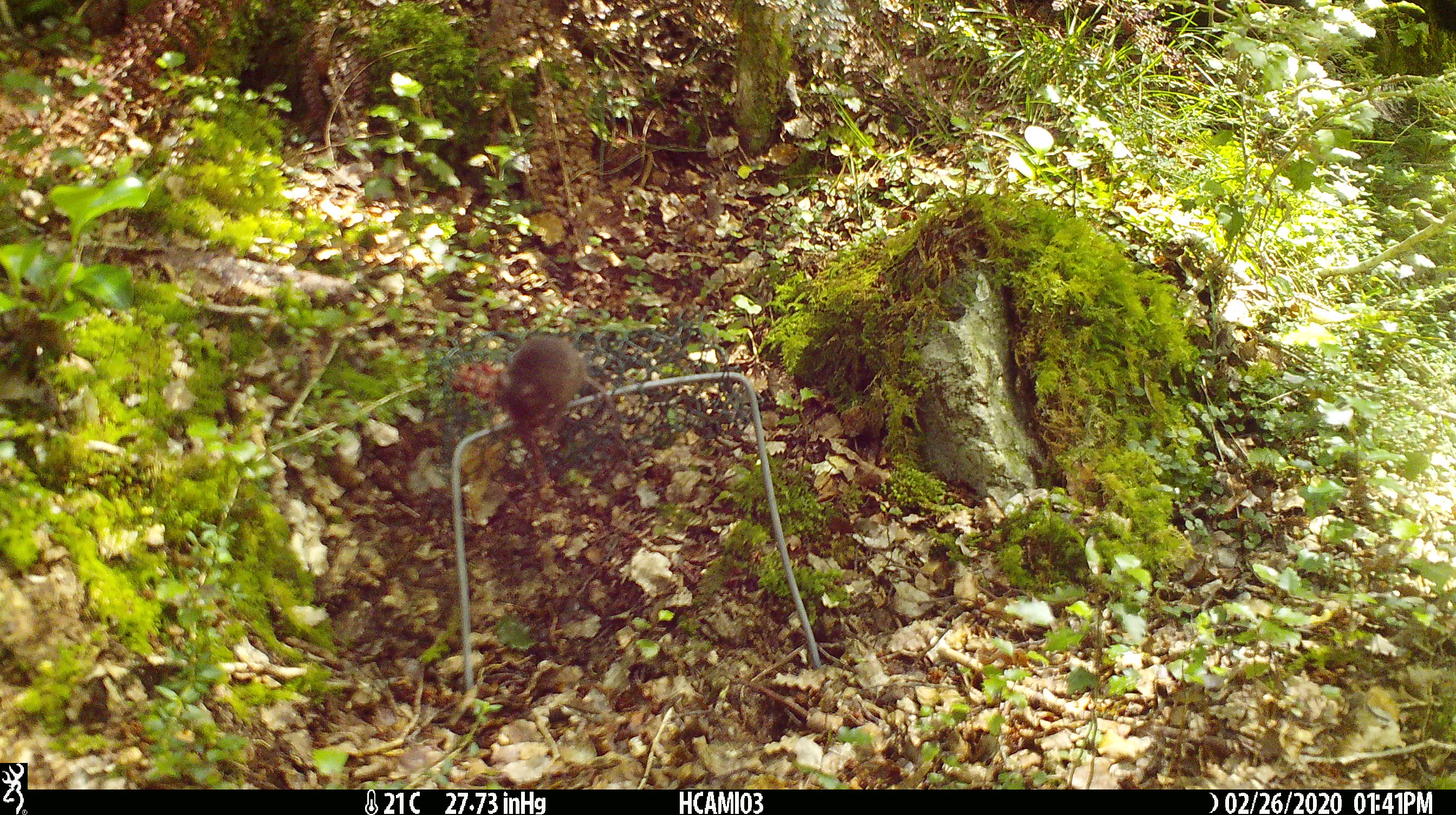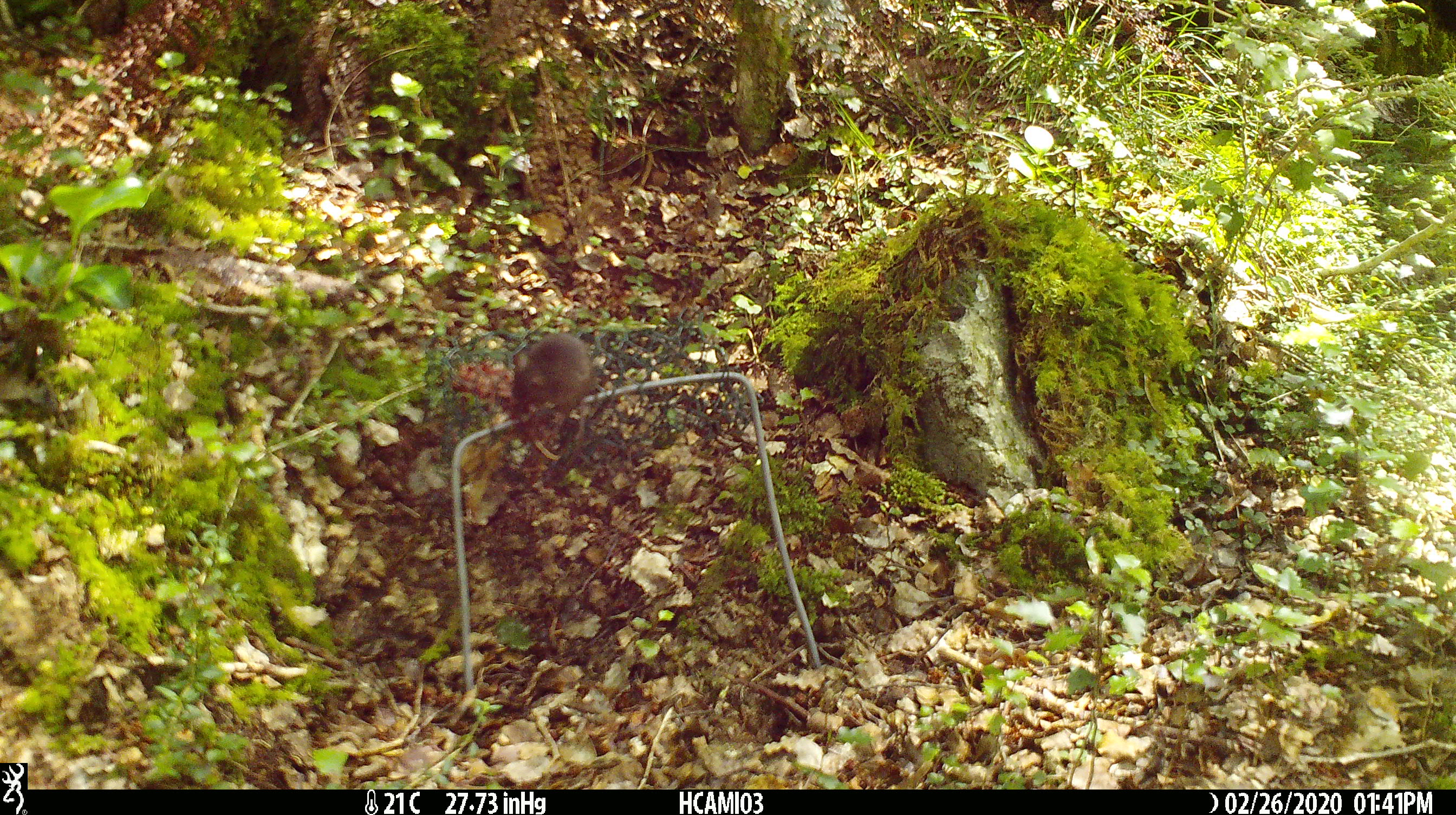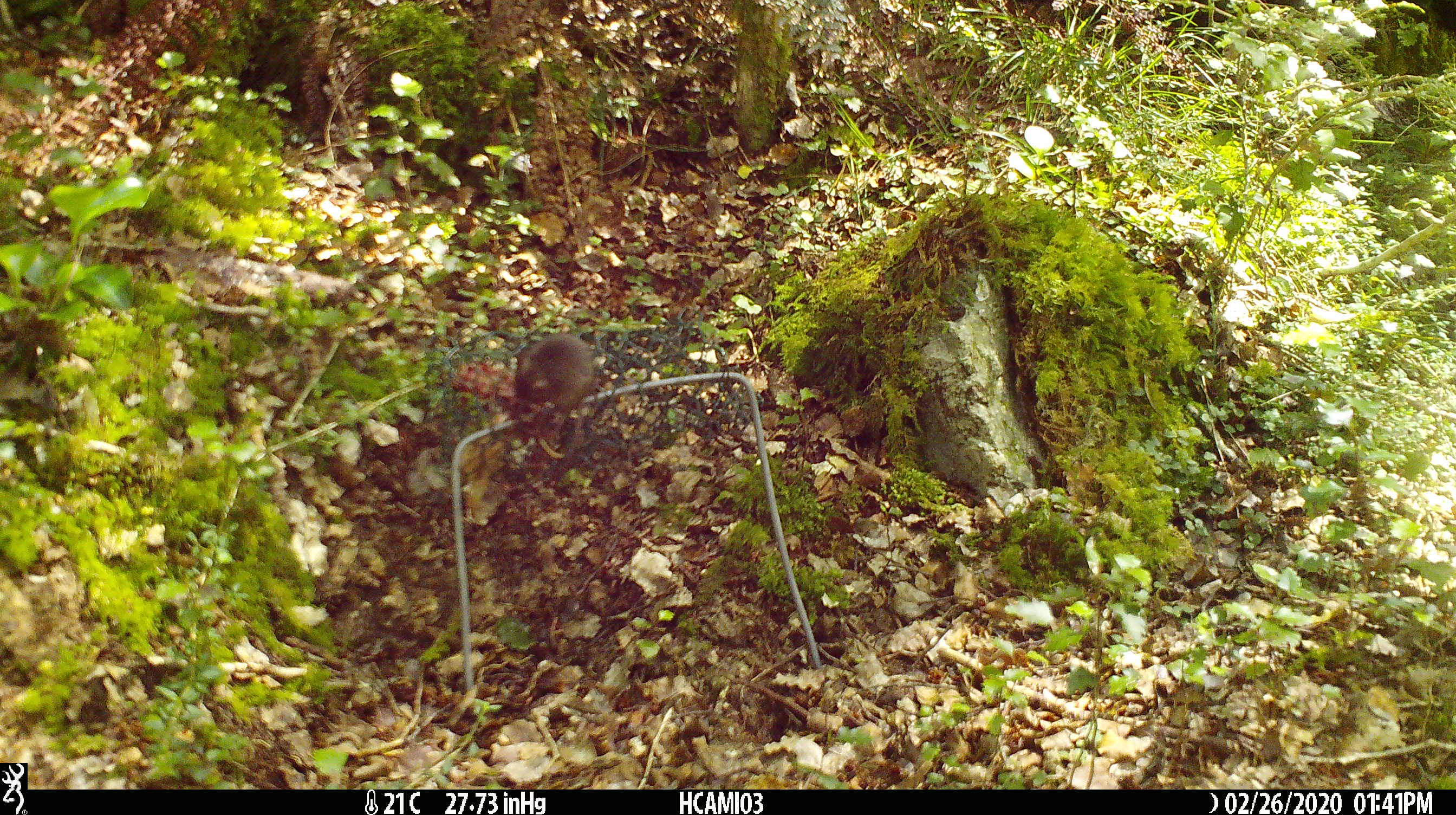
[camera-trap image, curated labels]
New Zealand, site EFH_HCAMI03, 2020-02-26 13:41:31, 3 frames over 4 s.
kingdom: Animalia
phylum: Chordata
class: Mammalia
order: Rodentia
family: Muridae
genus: Mus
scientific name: Mus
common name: mouse